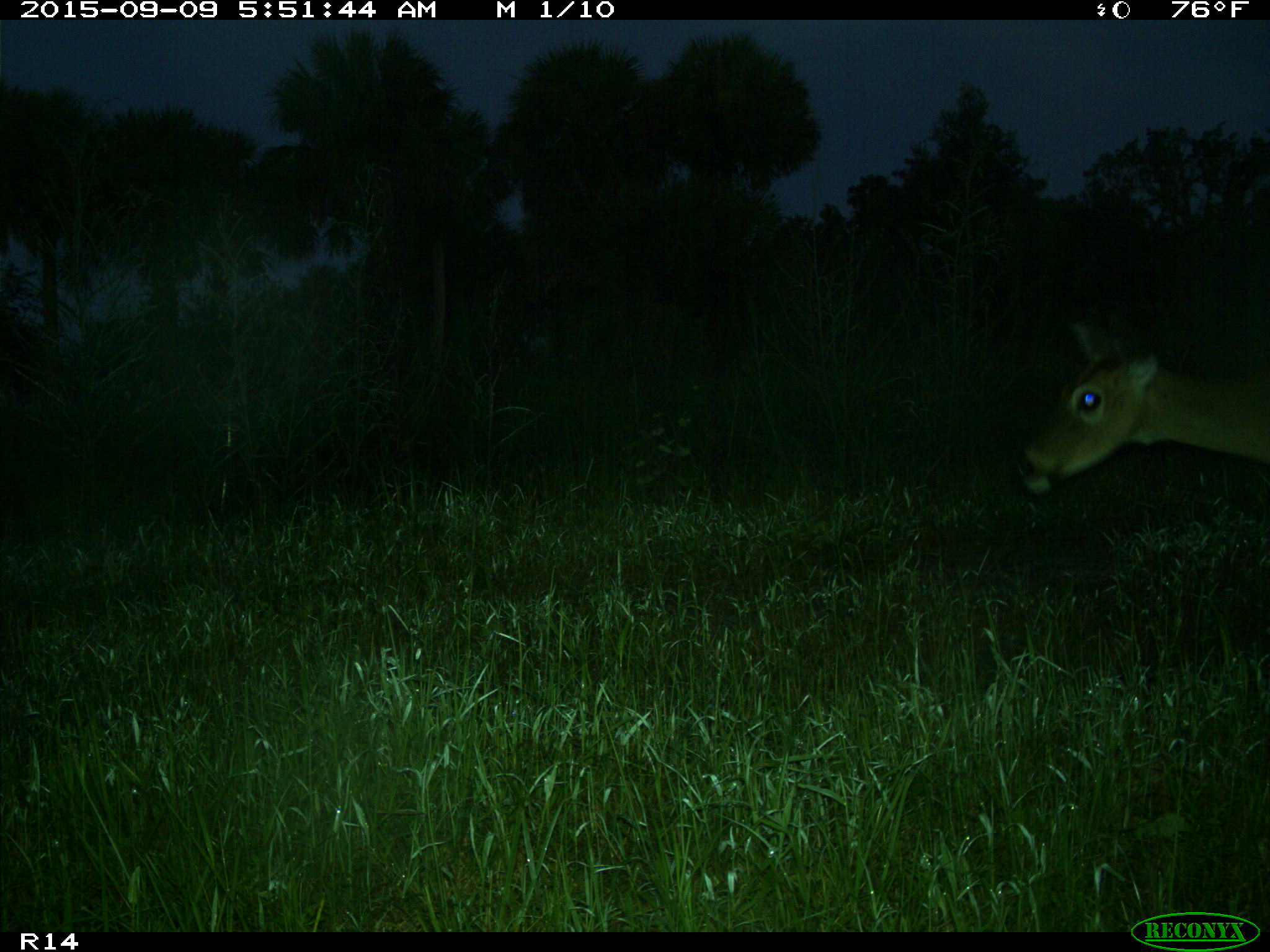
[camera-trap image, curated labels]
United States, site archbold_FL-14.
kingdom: Animalia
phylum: Chordata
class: Mammalia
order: Artiodactyla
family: Cervidae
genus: Odocoileus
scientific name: Odocoileus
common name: deer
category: unidentified deer